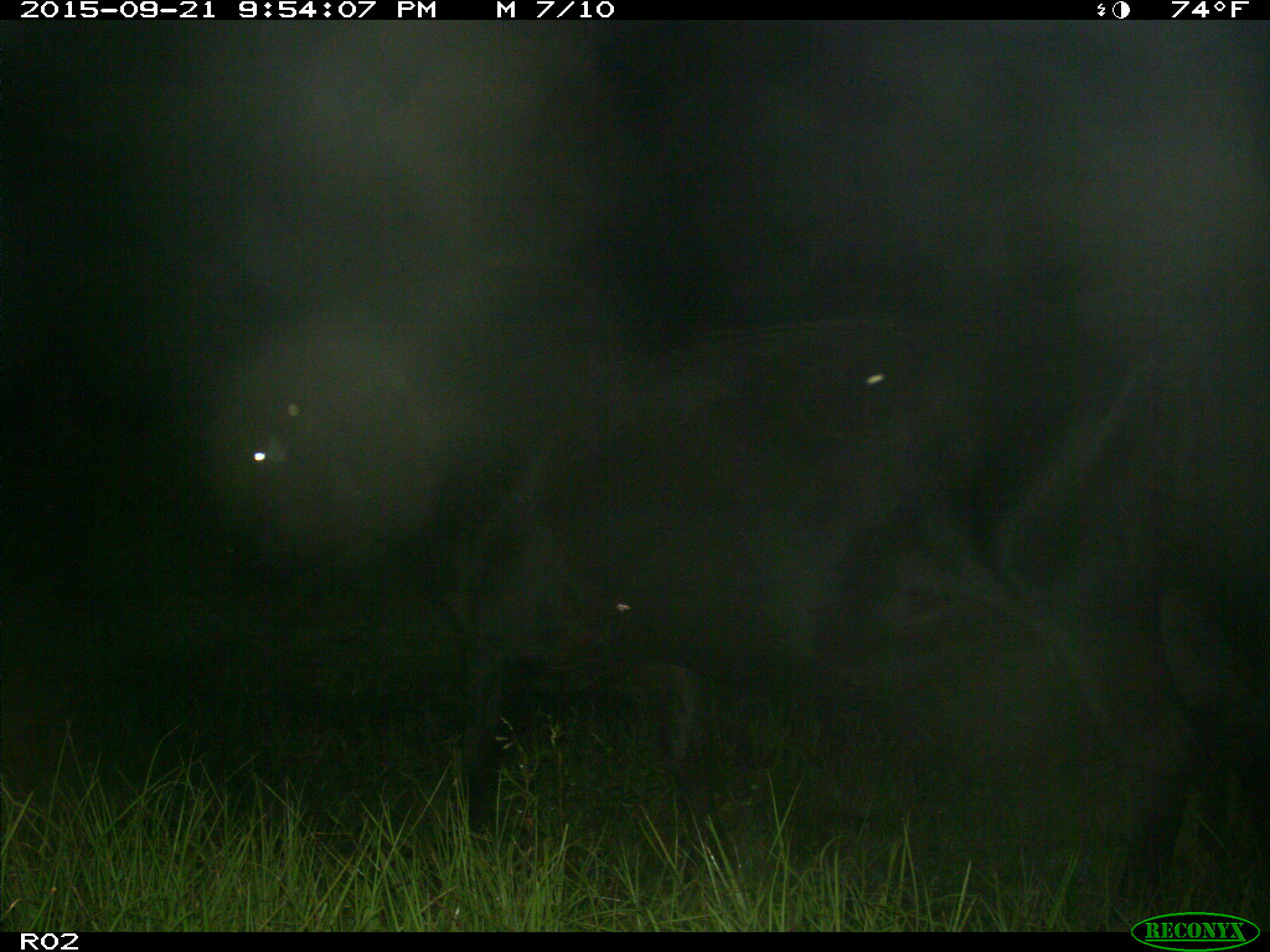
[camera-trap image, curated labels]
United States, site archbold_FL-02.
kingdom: Animalia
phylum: Chordata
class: Mammalia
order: Artiodactyla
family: Bovidae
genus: Bos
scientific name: Bos taurus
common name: domestic cow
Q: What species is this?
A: Bos taurus (domestic cow).